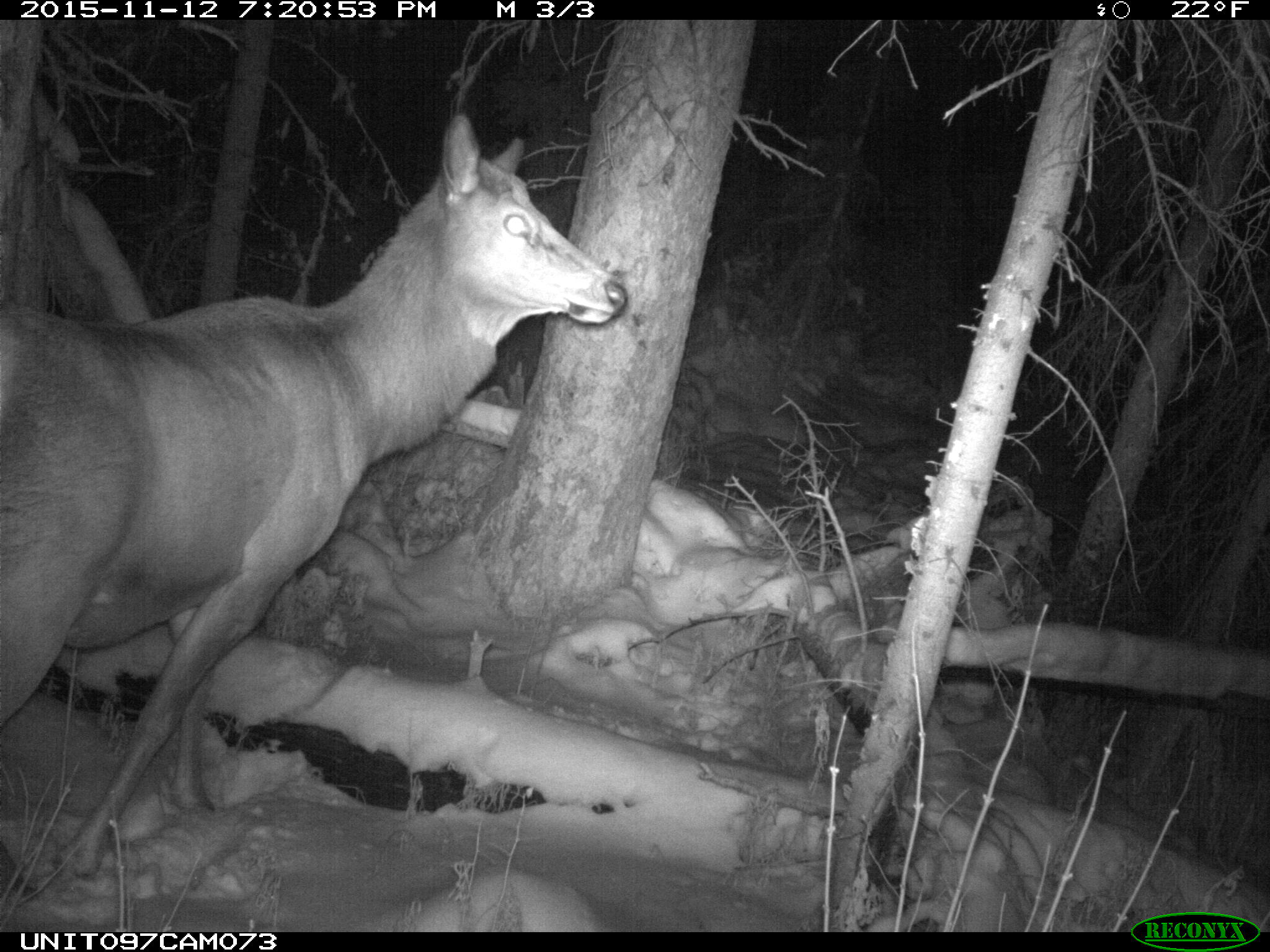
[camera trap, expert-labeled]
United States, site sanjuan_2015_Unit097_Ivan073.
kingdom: Animalia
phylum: Chordata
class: Mammalia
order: Artiodactyla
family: Cervidae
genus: Cervus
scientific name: Cervus elaphus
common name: red deer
Cervus elaphus (red deer).